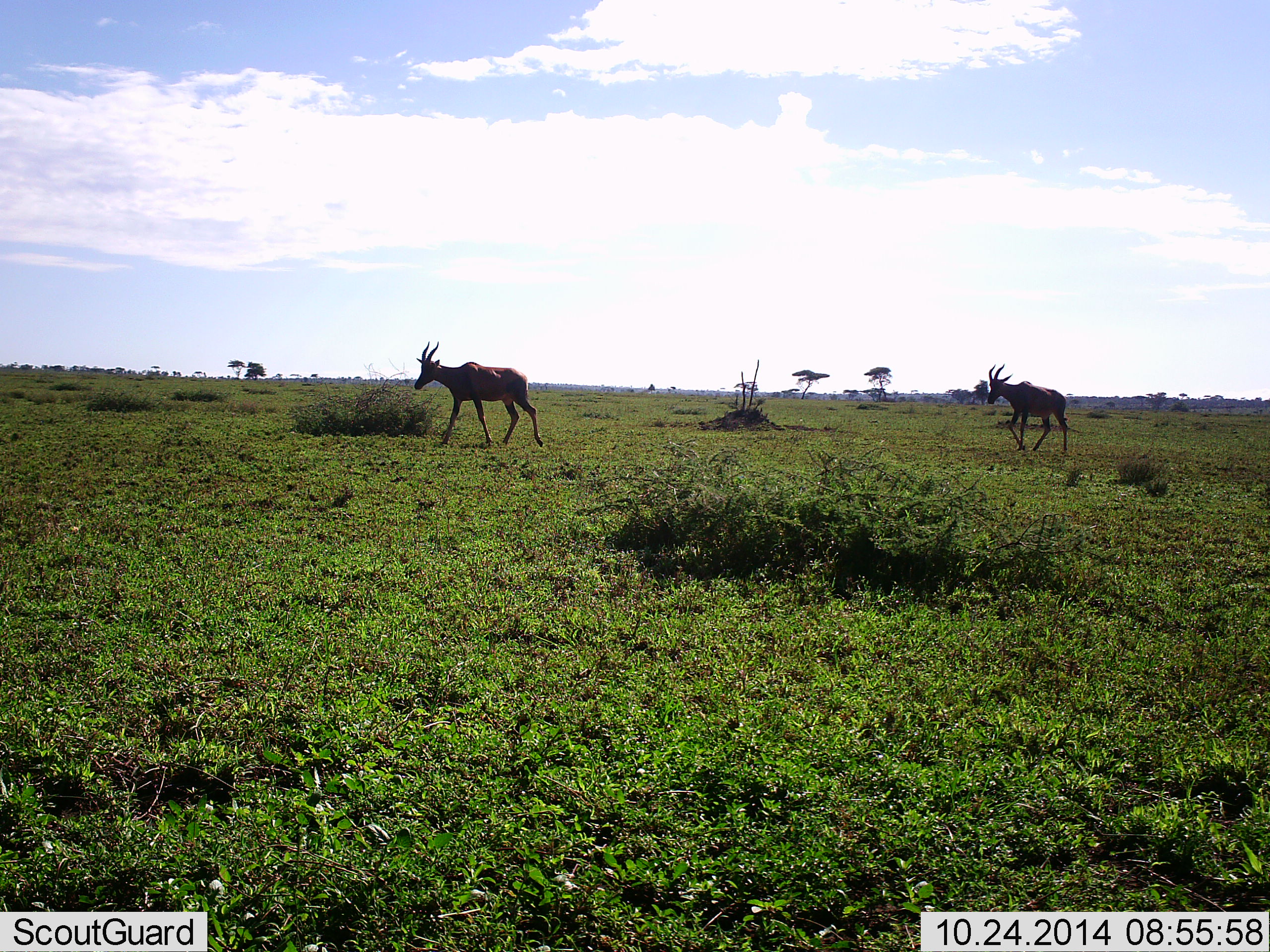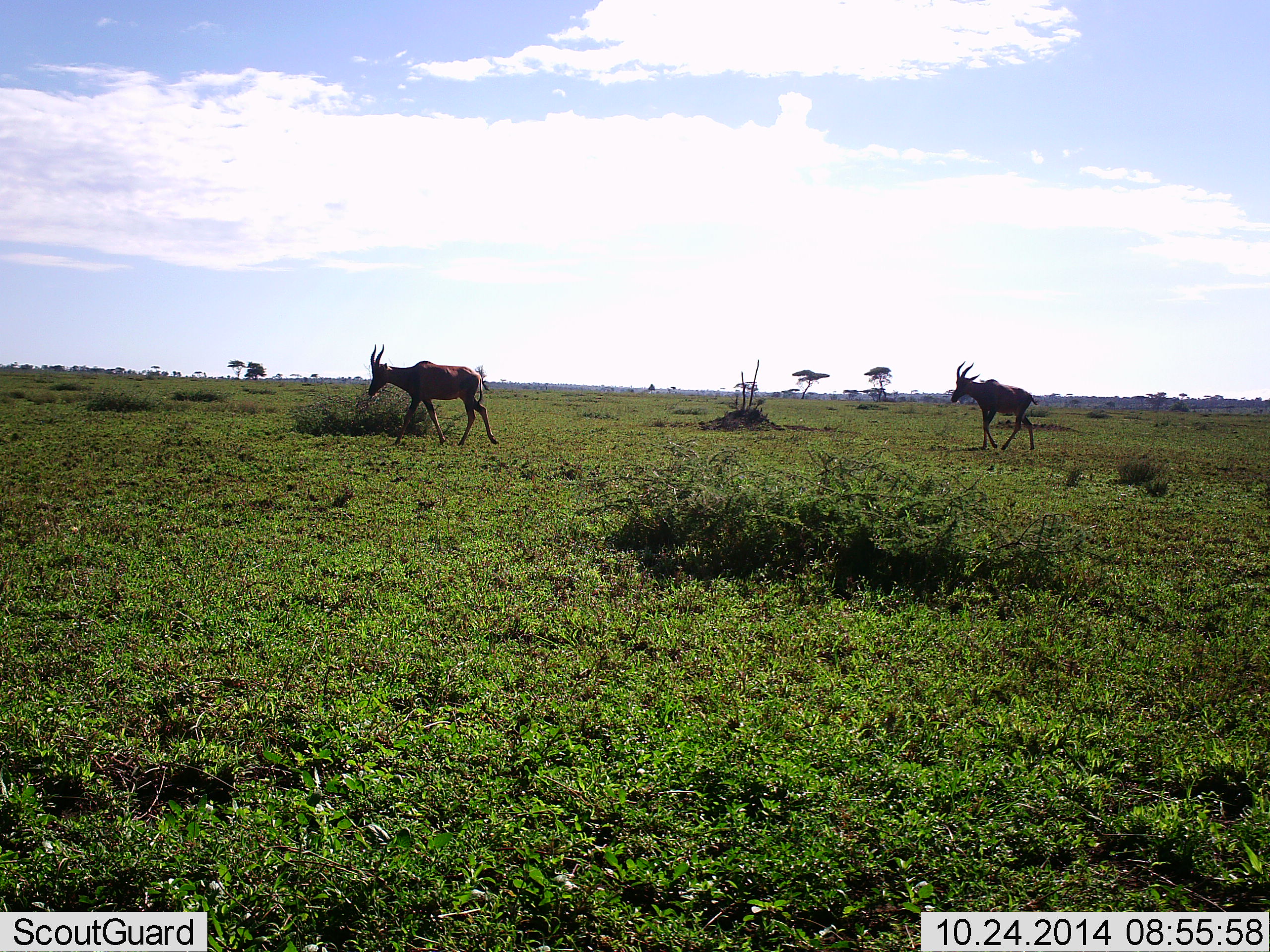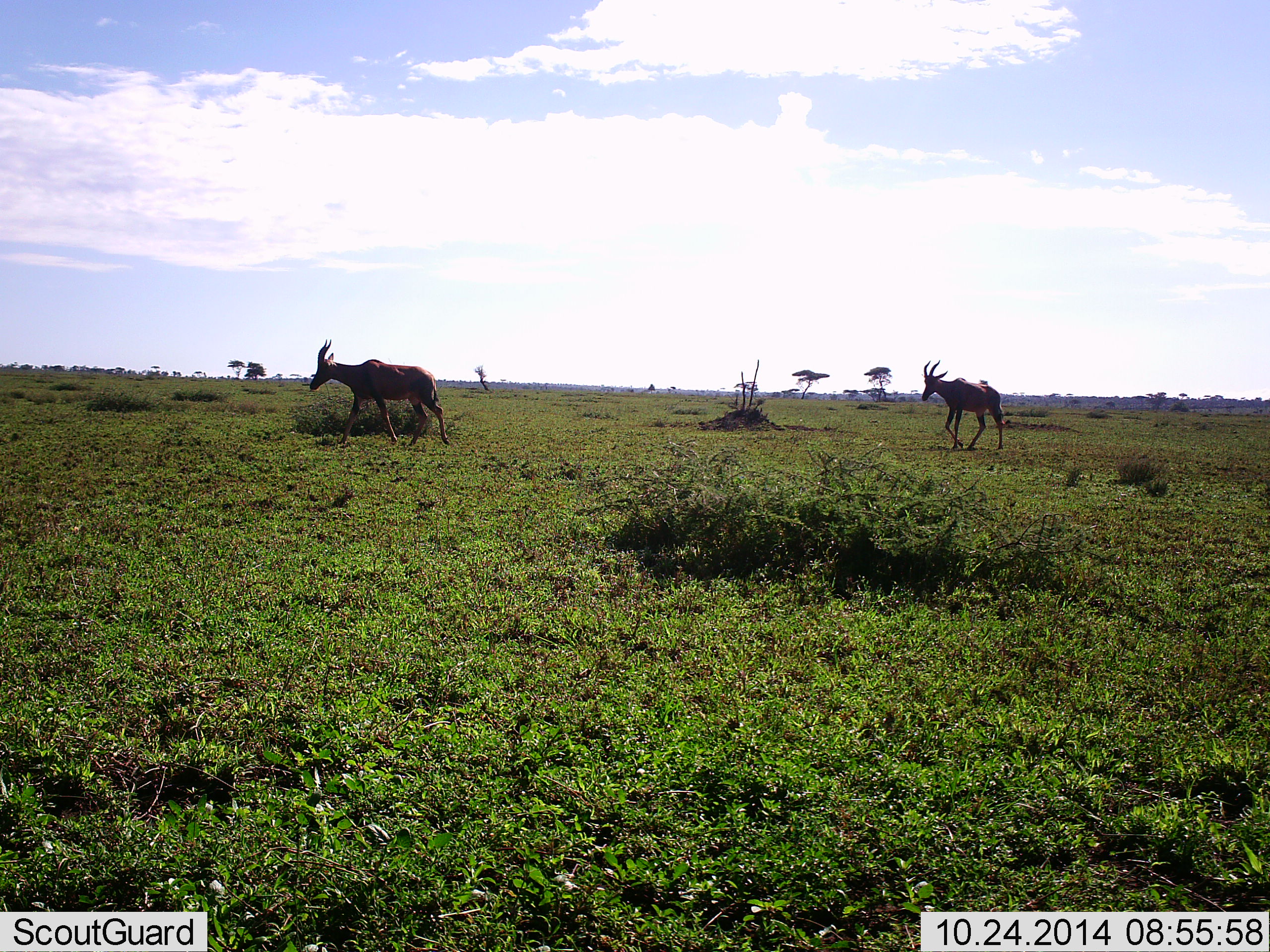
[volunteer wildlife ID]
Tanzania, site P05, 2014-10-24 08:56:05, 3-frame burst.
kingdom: Animalia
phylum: Chordata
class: Mammalia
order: Artiodactyla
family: Bovidae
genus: Damaliscus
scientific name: Damaliscus lunatus jimela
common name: topi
Topi (Damaliscus lunatus jimela), count 2. Behavior (volunteer vote fractions): standing 0%, resting 0%, moving 100%, interacting 0%. Young present (vote fraction): 0%. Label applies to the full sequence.